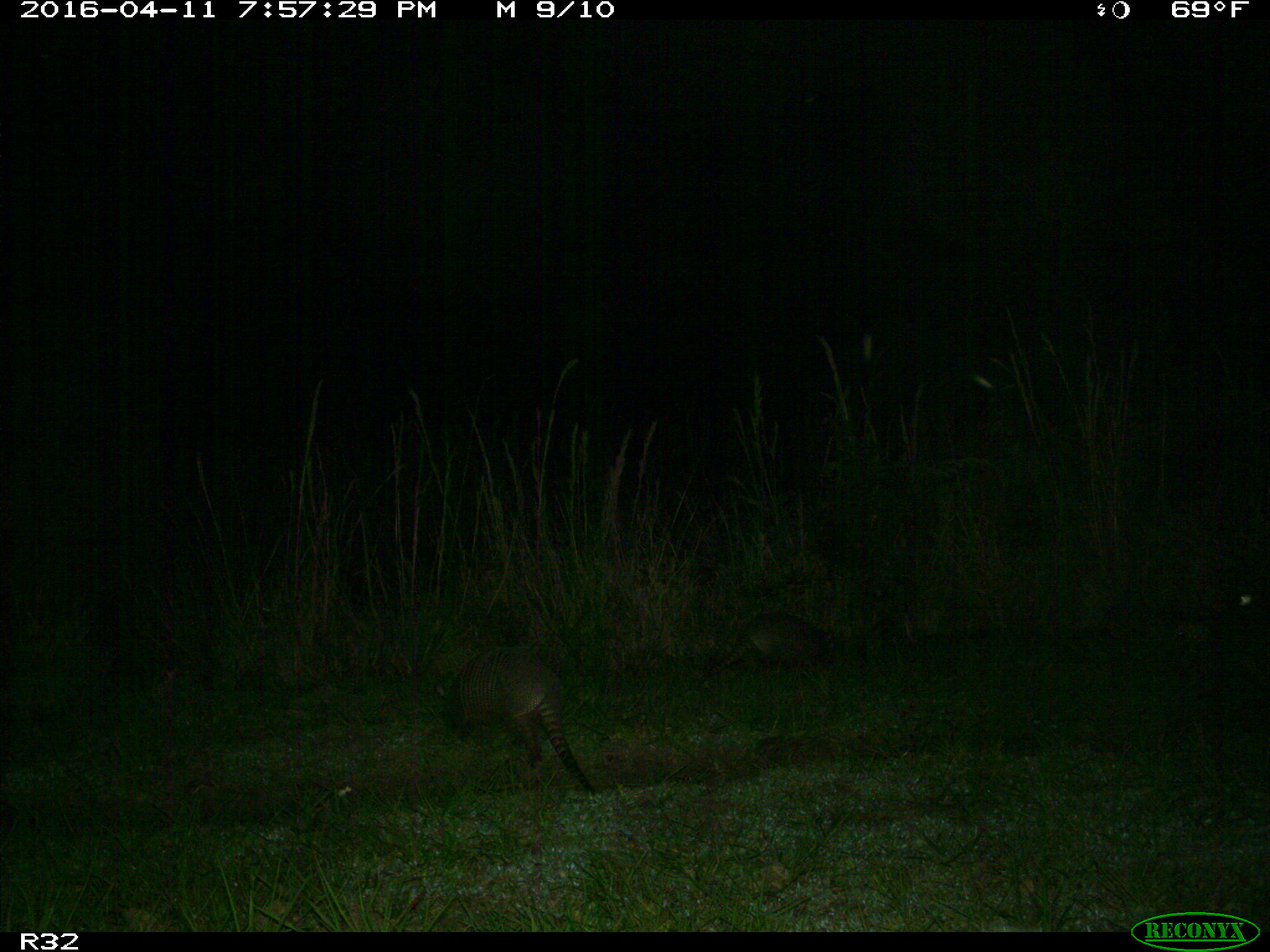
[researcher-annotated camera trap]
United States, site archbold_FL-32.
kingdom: Animalia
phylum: Chordata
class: Mammalia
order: Cingulata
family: Dasypodidae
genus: Dasypus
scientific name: Dasypus novemcinctus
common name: nine-banded armadillo